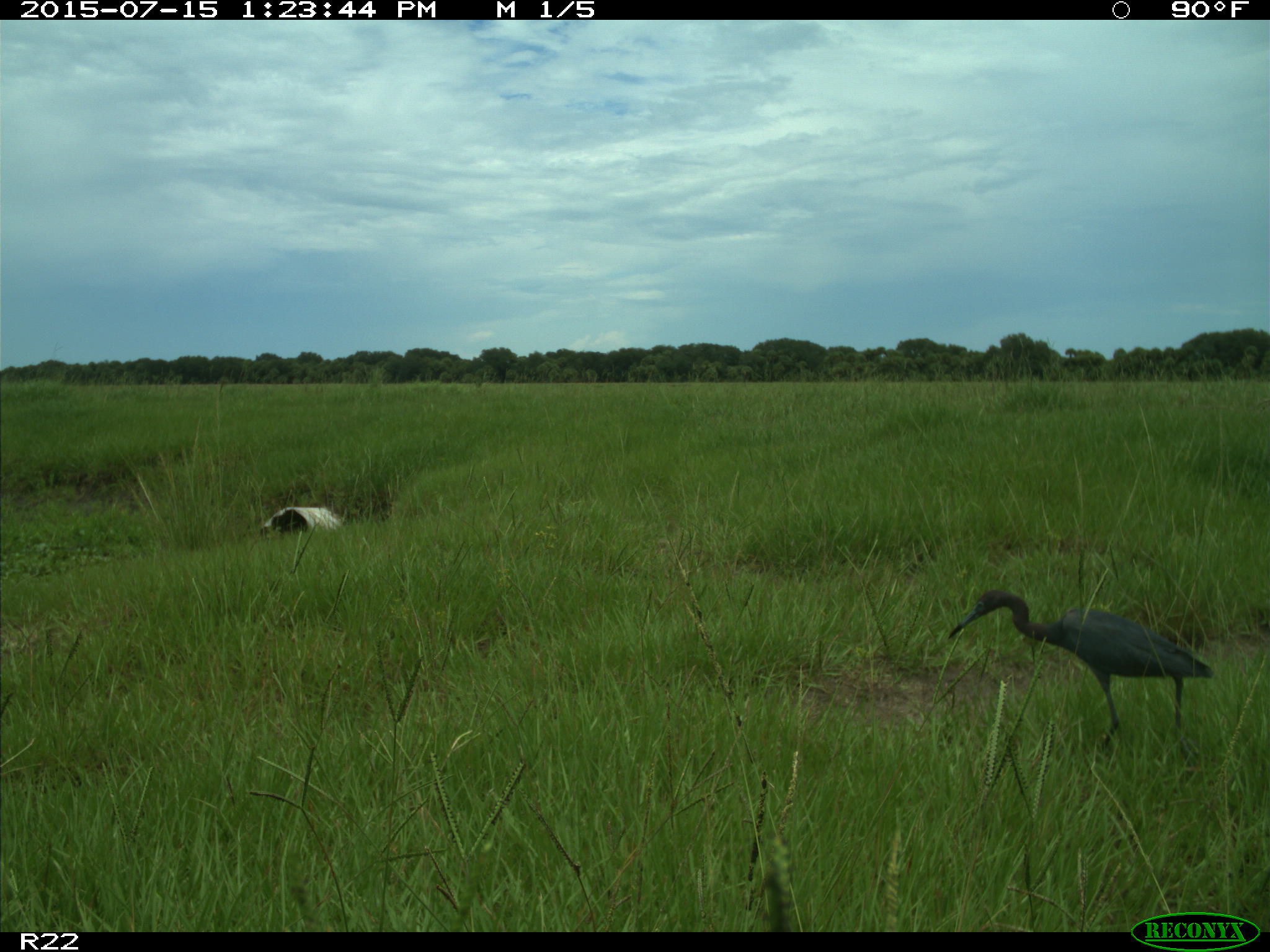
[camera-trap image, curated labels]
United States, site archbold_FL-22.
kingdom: Animalia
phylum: Chordata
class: Mammalia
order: Artiodactyla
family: Bovidae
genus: Bos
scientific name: Bos taurus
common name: domestic cow